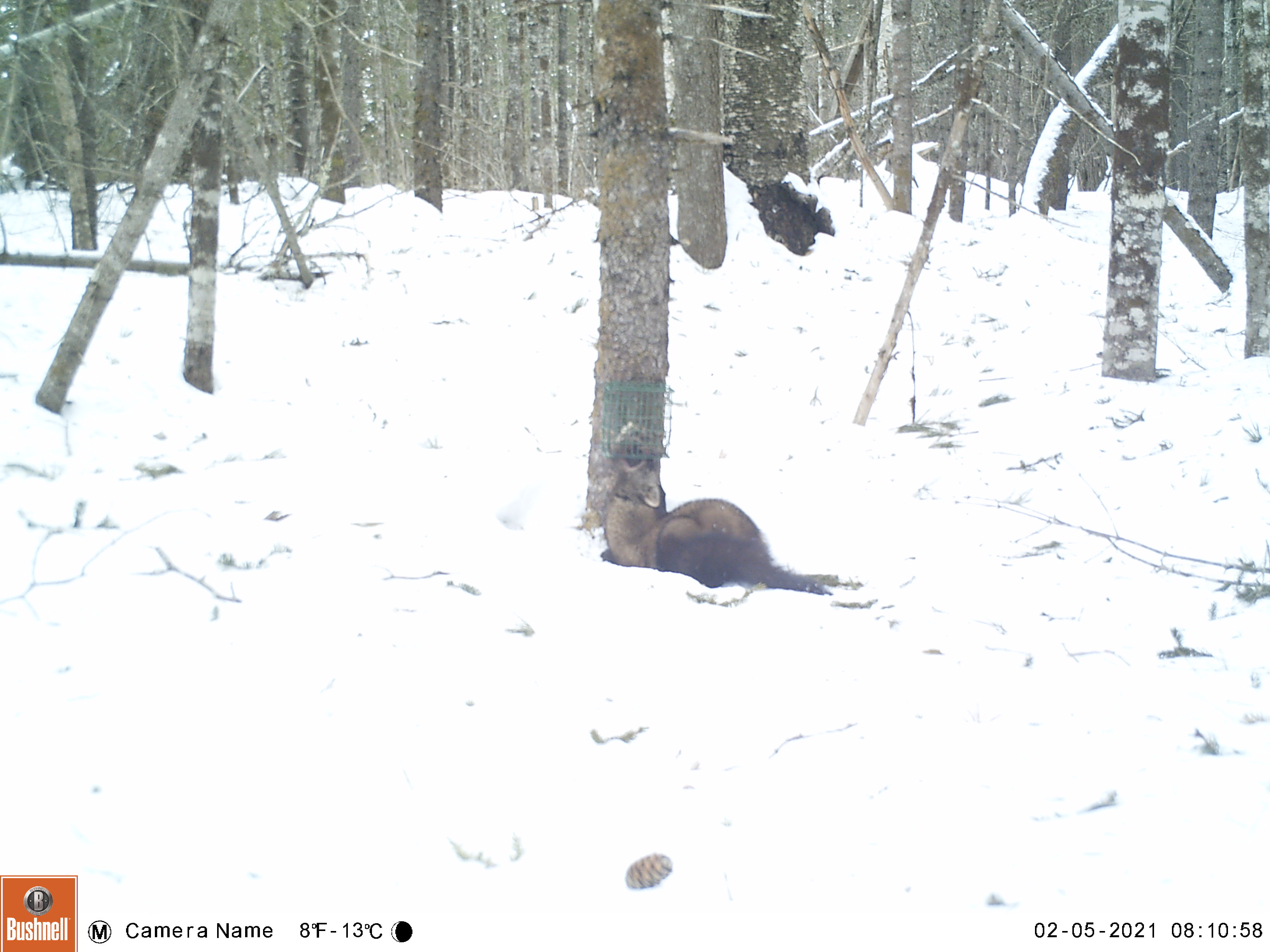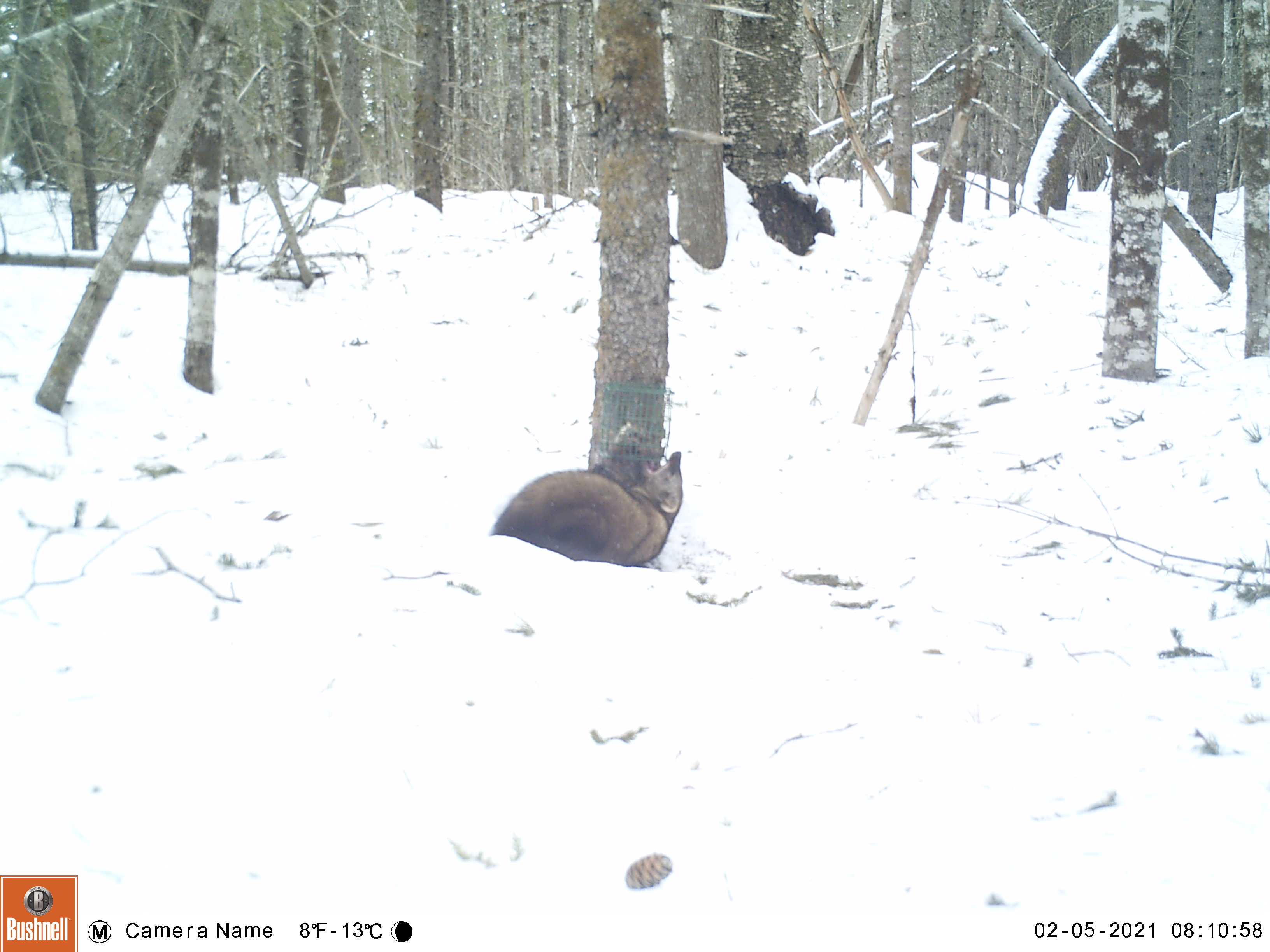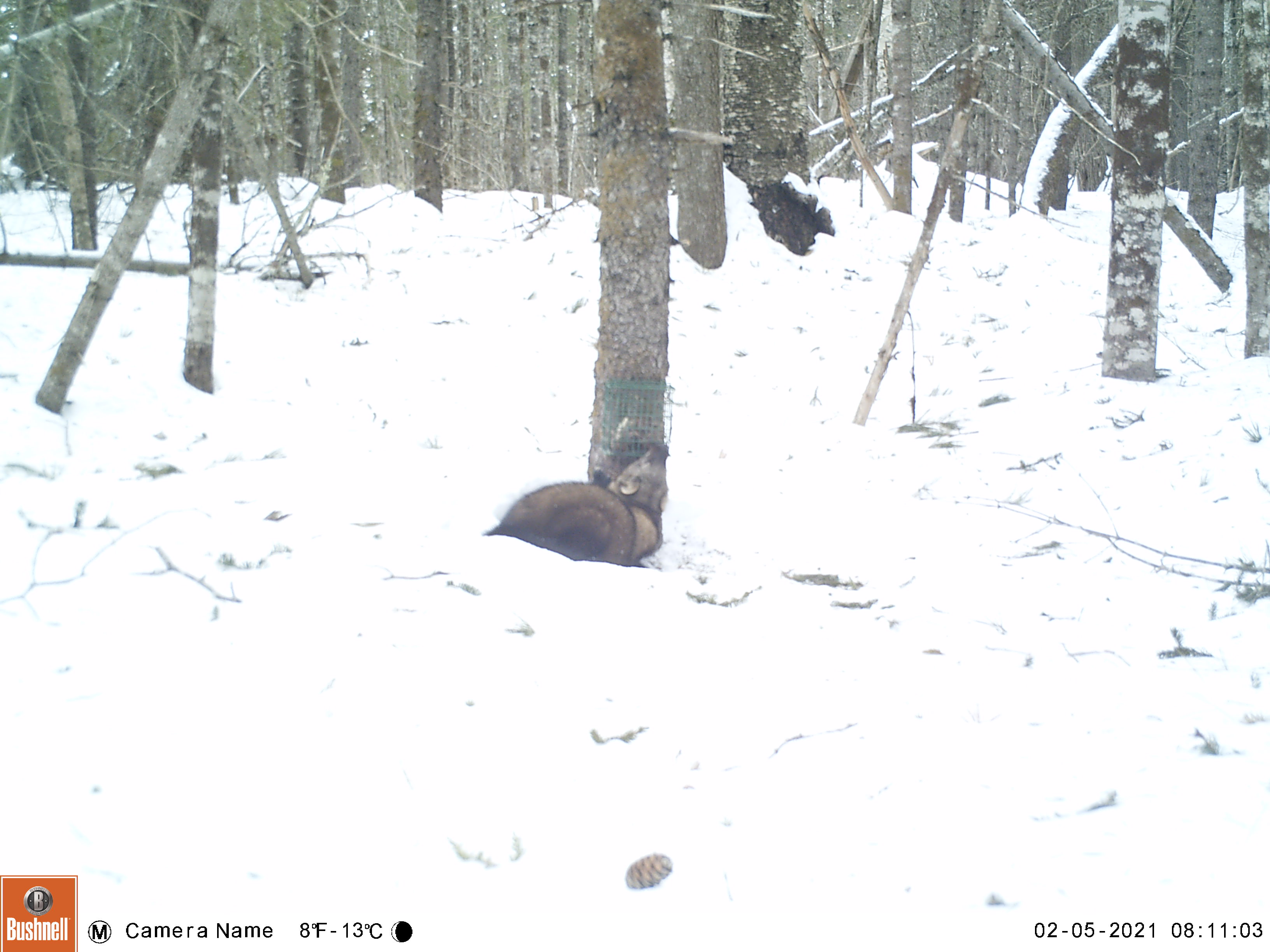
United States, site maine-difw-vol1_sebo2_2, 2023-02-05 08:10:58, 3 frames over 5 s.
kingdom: Animalia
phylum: Chordata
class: Mammalia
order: Carnivora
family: Mustelidae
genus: Pekania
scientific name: Pekania pennanti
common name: fisher